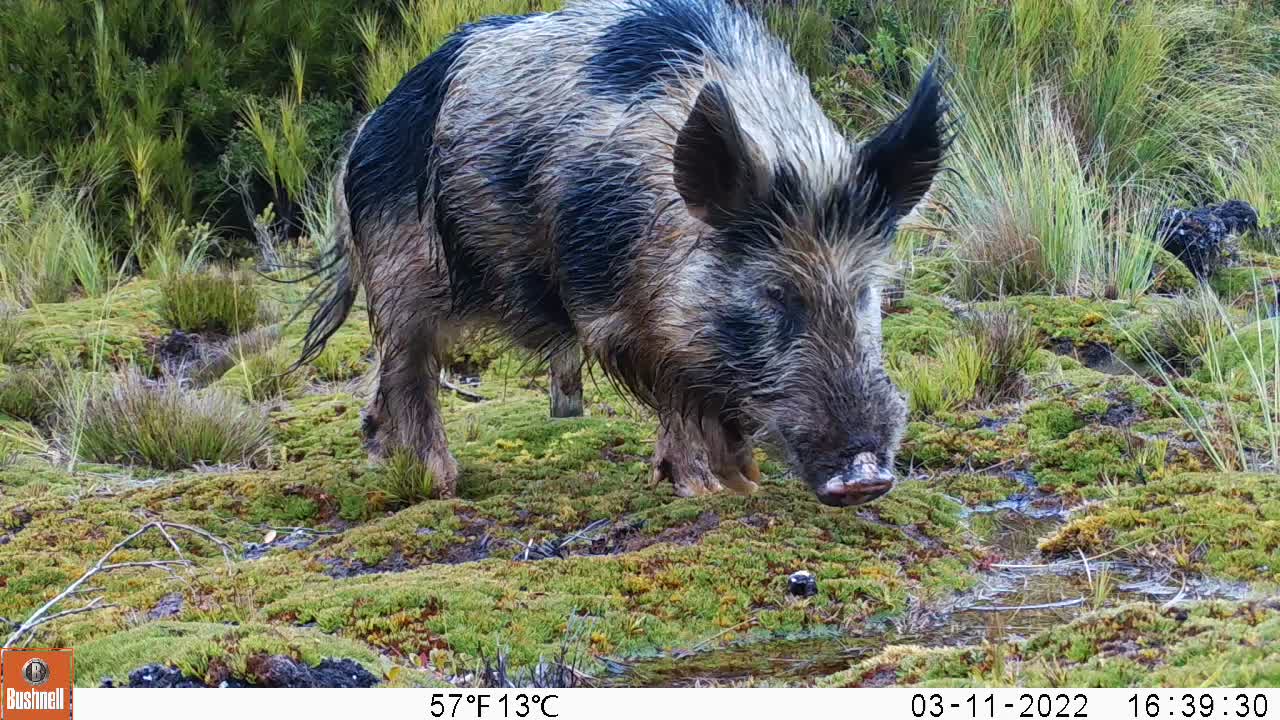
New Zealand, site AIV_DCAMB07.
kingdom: Animalia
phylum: Chordata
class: Mammalia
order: Artiodactyla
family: Suidae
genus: Sus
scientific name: Sus scrofa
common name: pig